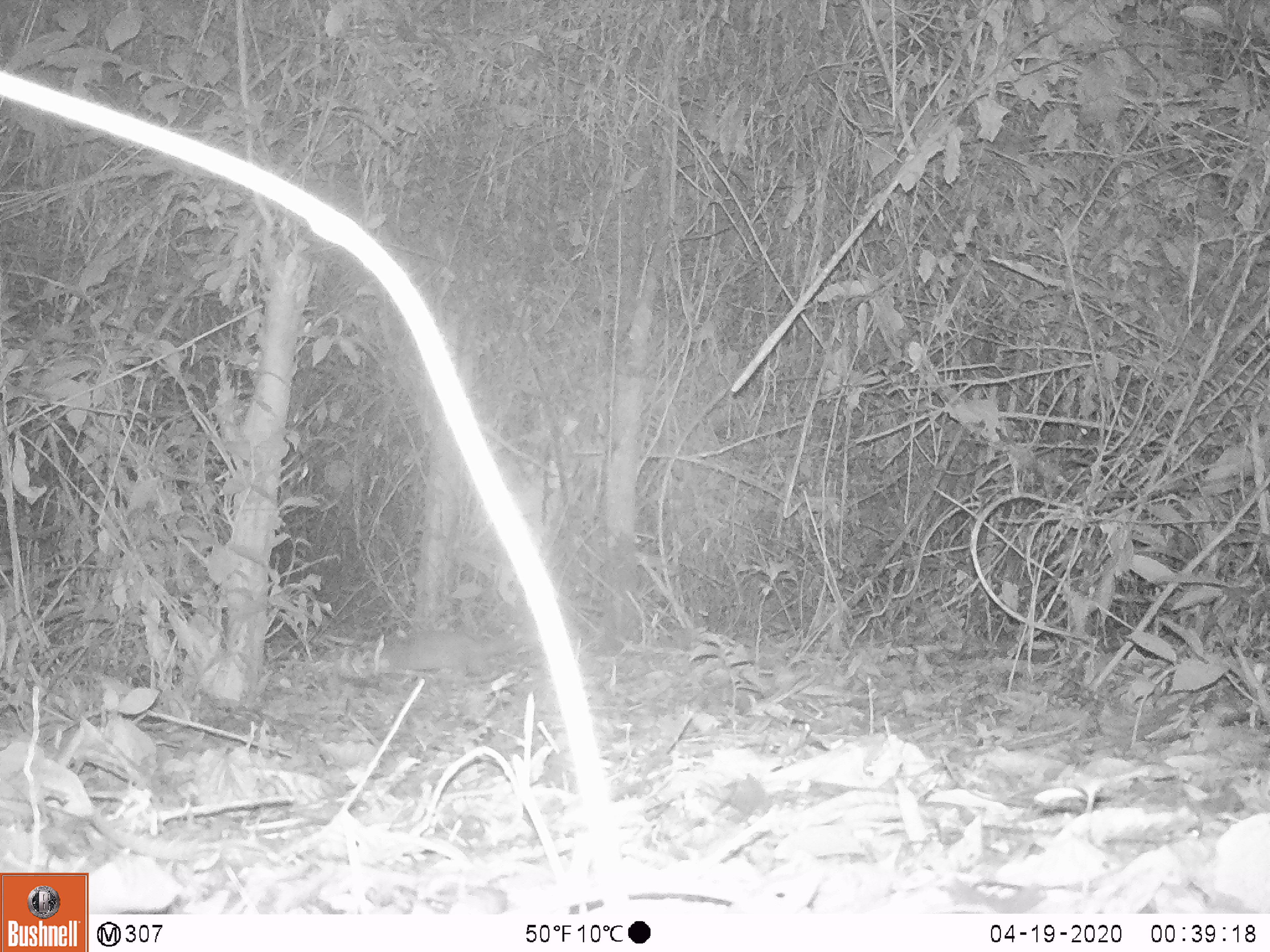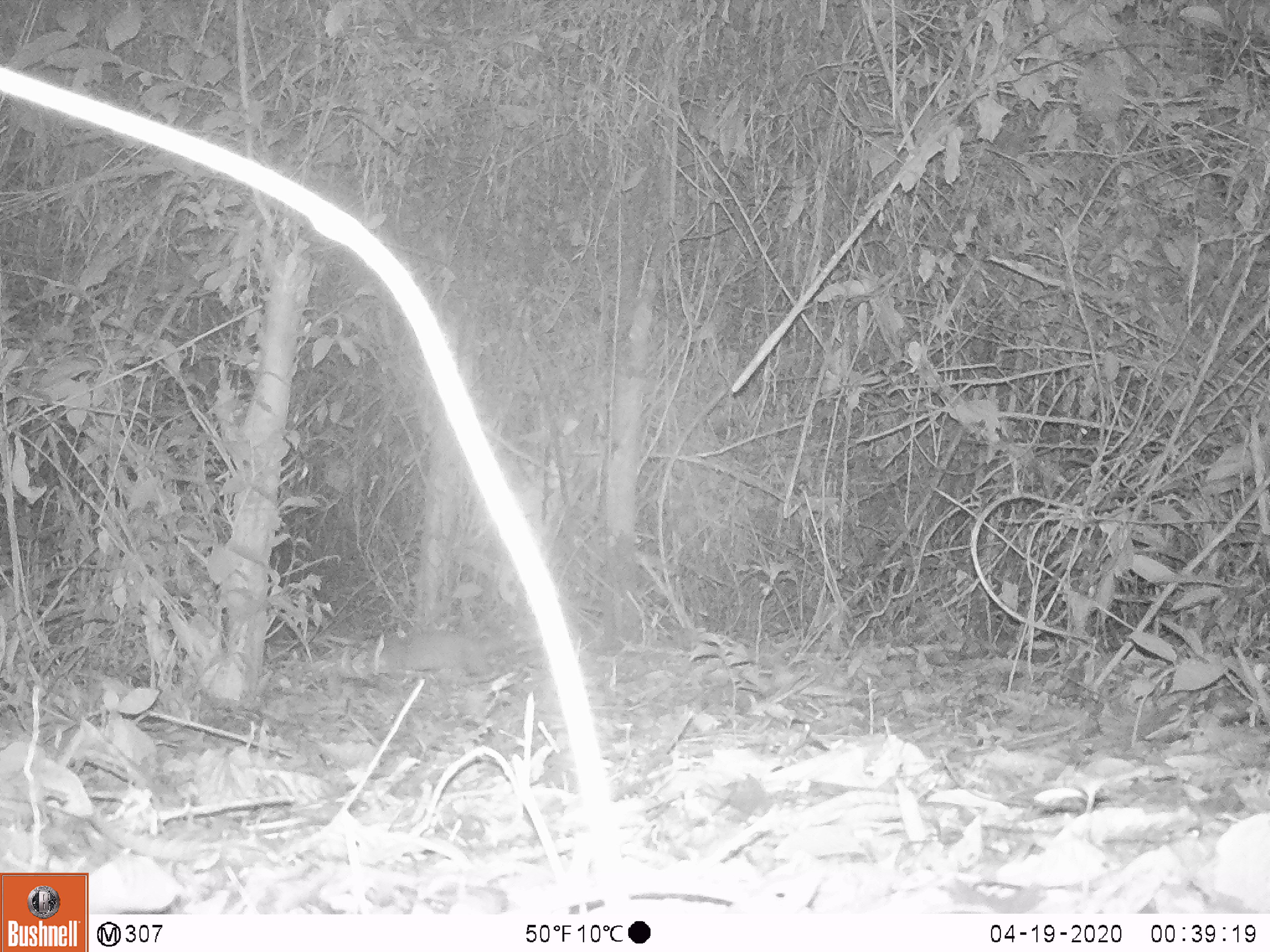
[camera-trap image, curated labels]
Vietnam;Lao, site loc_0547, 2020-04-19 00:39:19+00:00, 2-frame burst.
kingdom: Animalia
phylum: Chordata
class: Mammalia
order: Carnivora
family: Mustelidae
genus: Melogale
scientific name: Melogale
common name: ferret badger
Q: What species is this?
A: Ferret badger (Melogale).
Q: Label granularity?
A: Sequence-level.